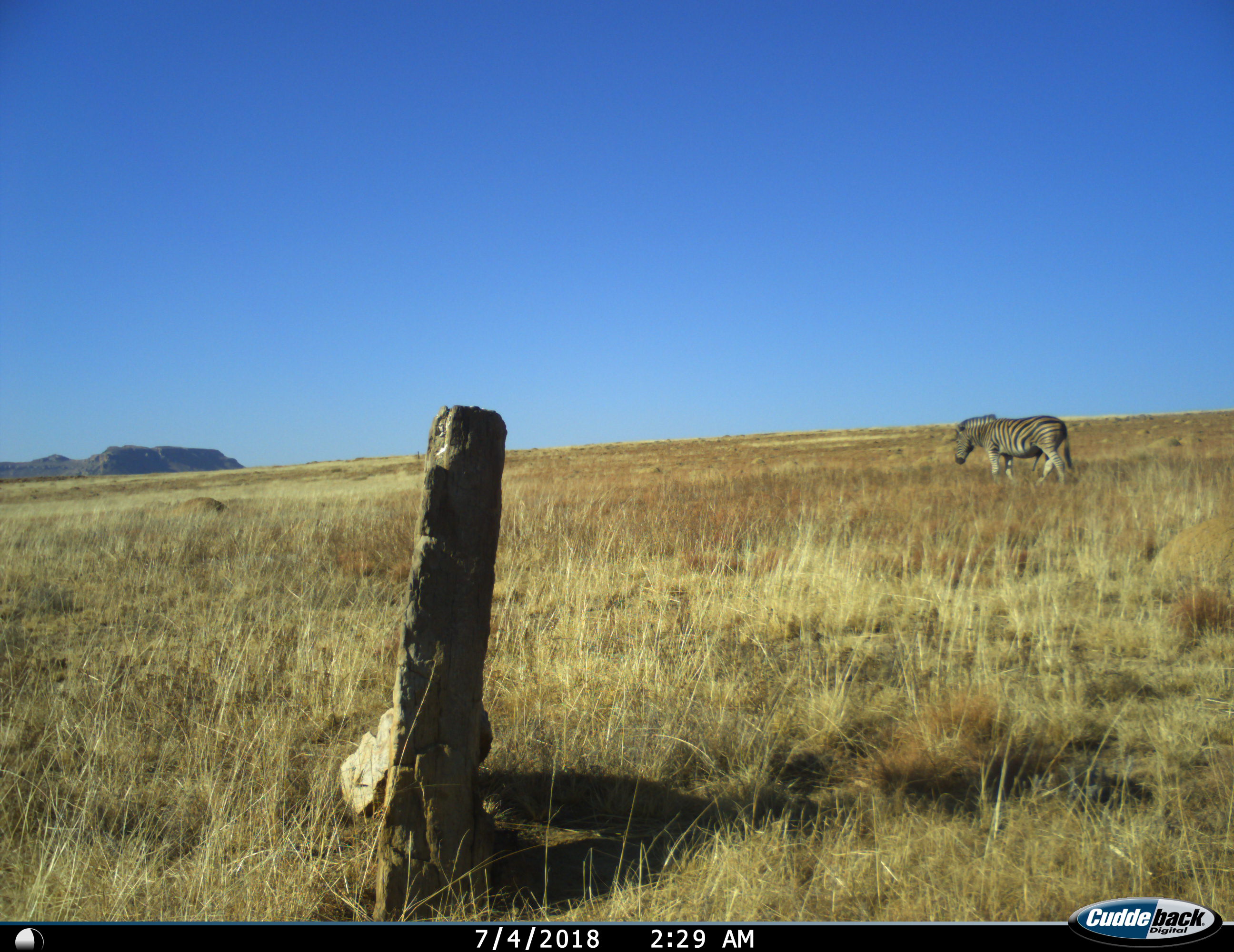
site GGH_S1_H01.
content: unidentified animal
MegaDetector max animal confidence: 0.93